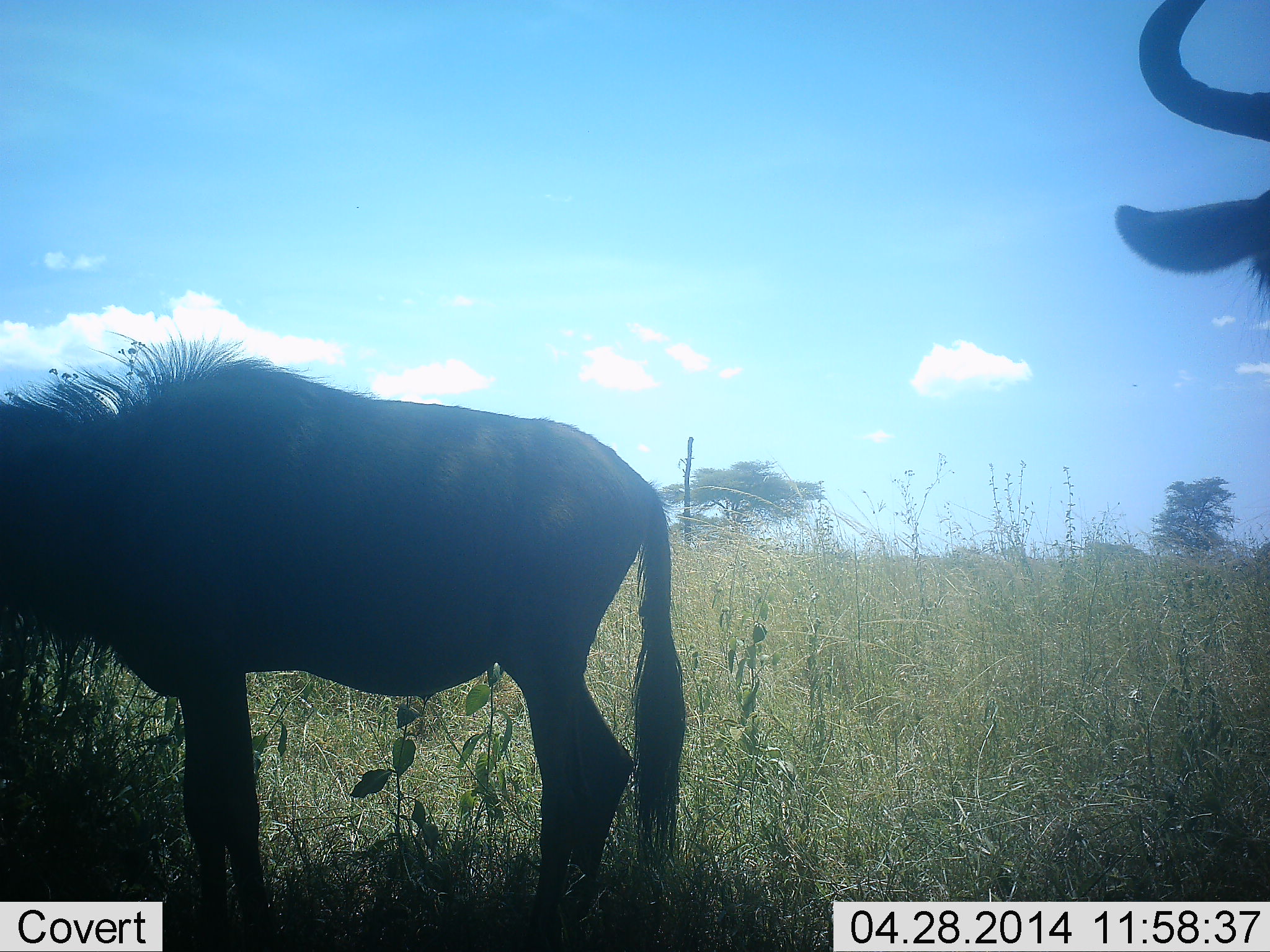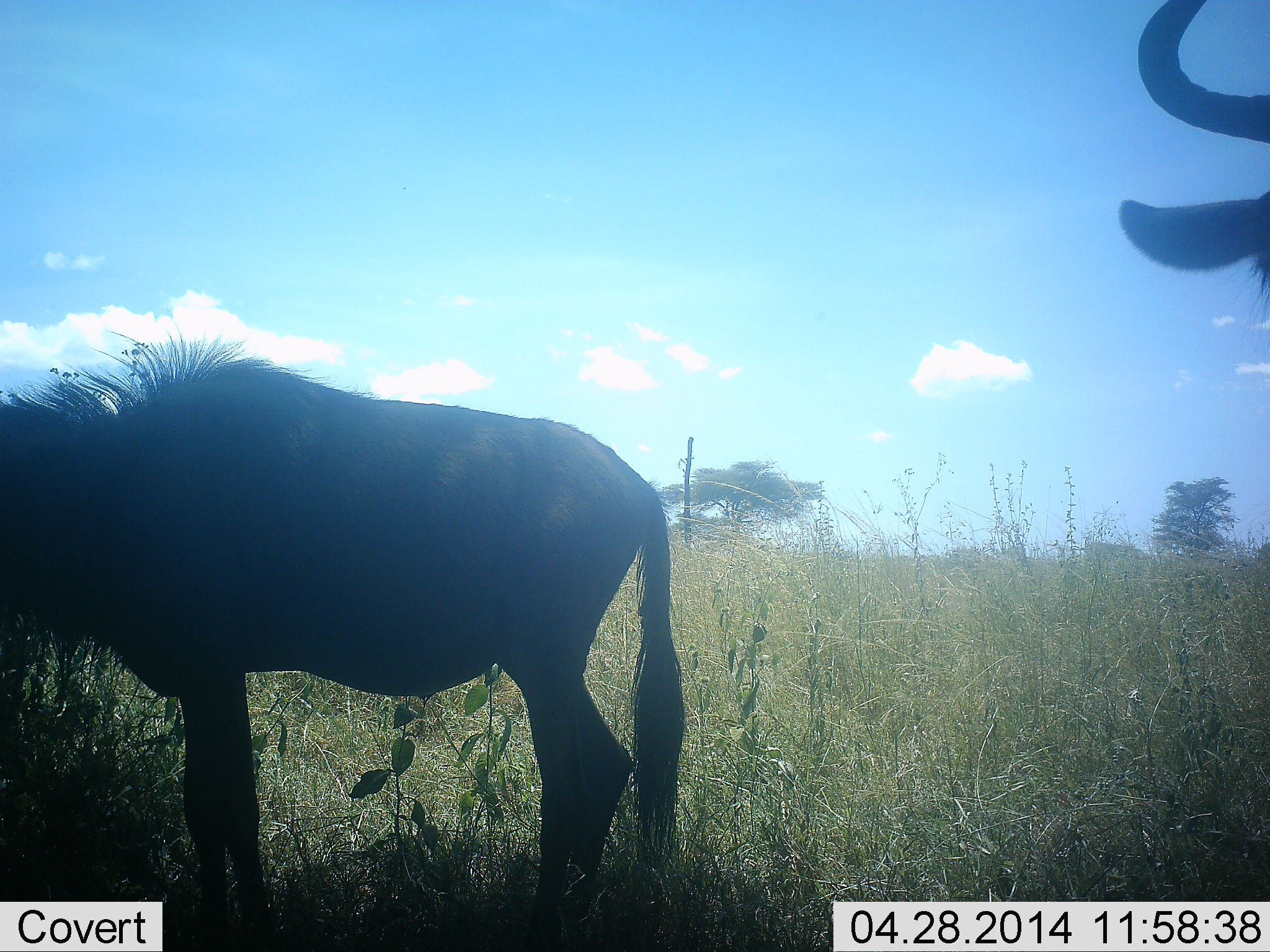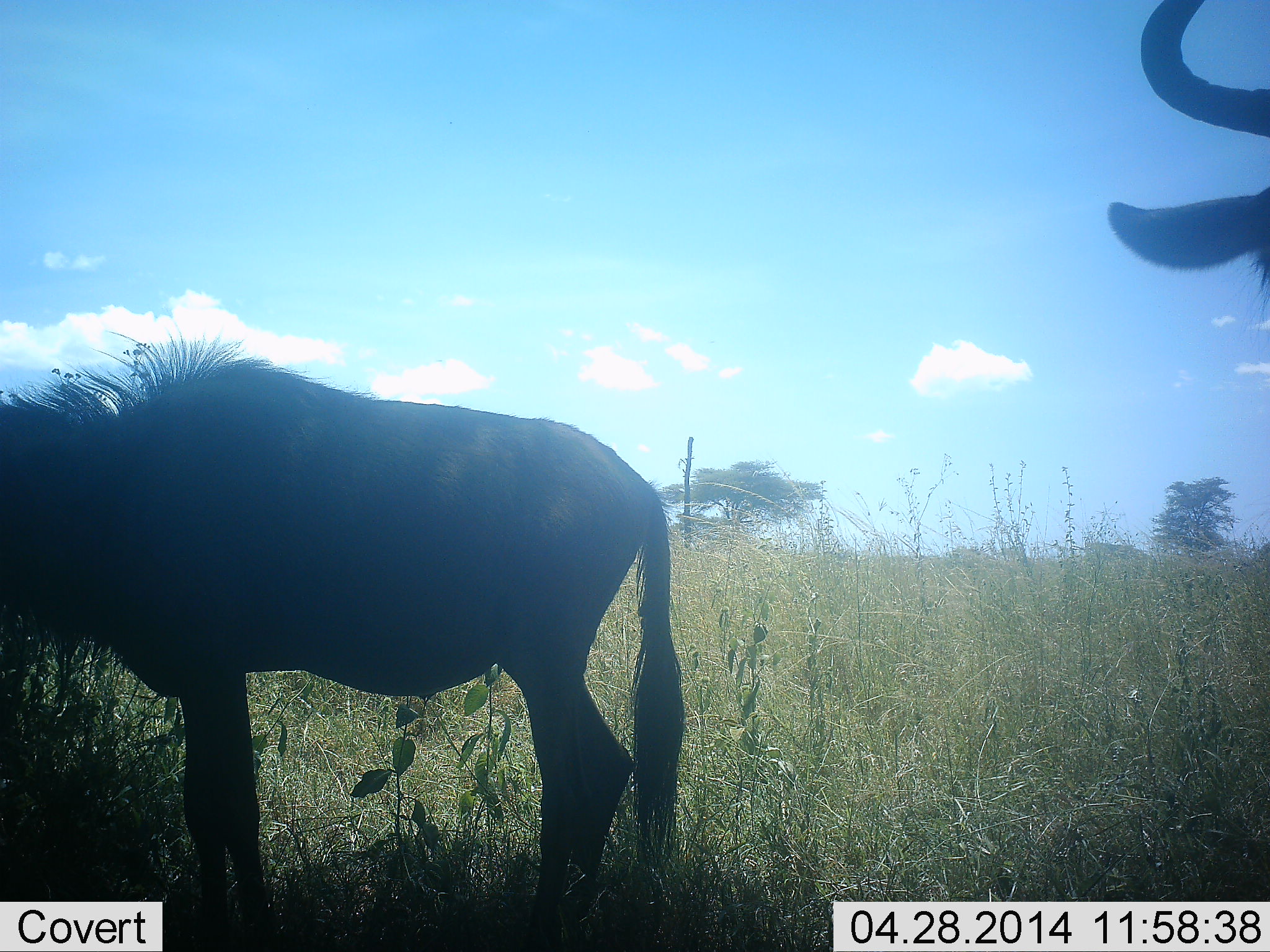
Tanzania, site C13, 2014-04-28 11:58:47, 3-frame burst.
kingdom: Animalia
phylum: Chordata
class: Mammalia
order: Artiodactyla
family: Bovidae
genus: Connochaetes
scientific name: Connochaetes taurinus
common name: blue wildebeest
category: wildebeest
Wildebeest (blue wildebeest) (Connochaetes taurinus), count 2. Behavior (volunteer vote fractions): standing 100%, resting 0%, moving 0%, interacting 0%. Young present (vote fraction): 0%. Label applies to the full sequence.